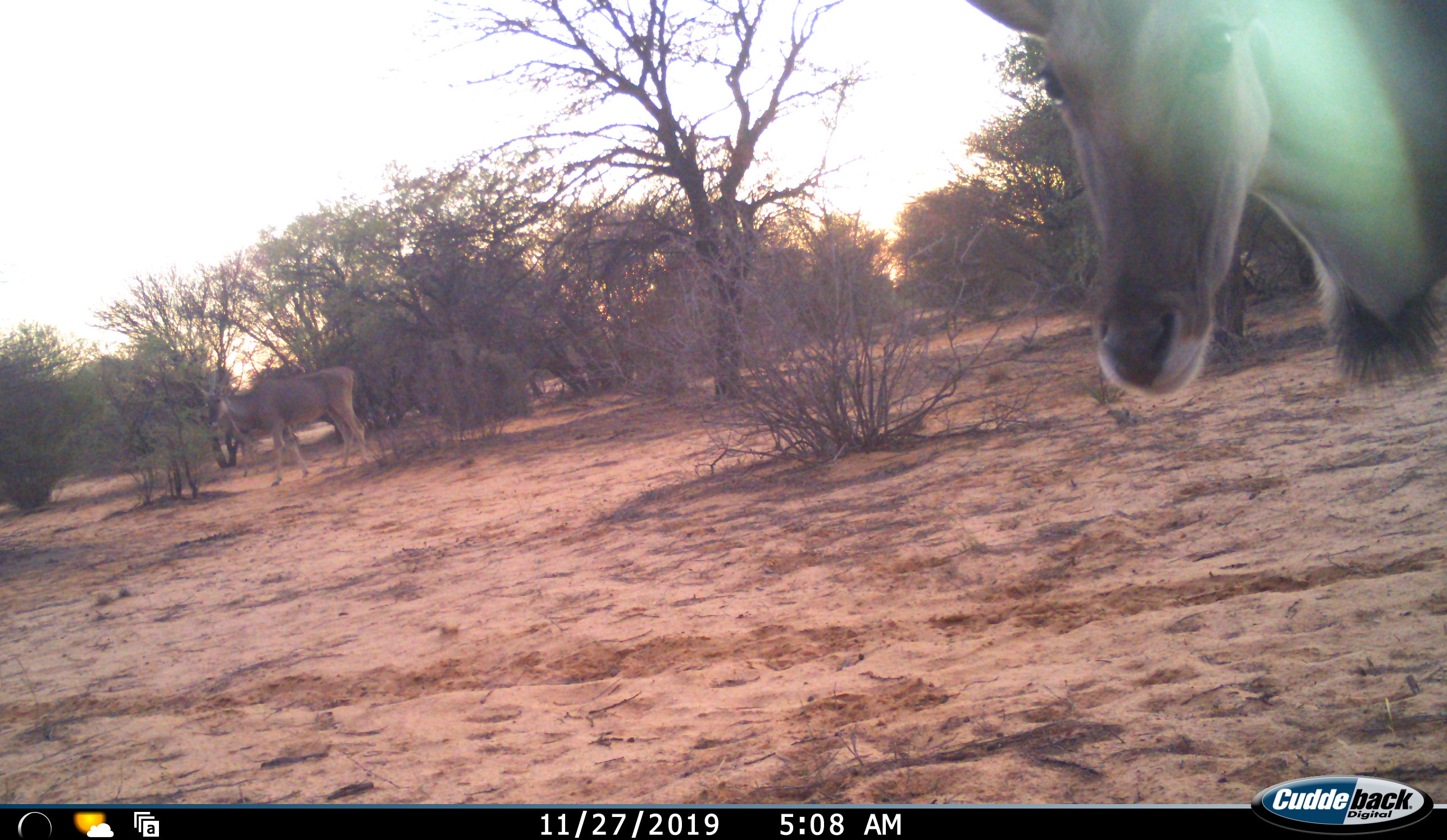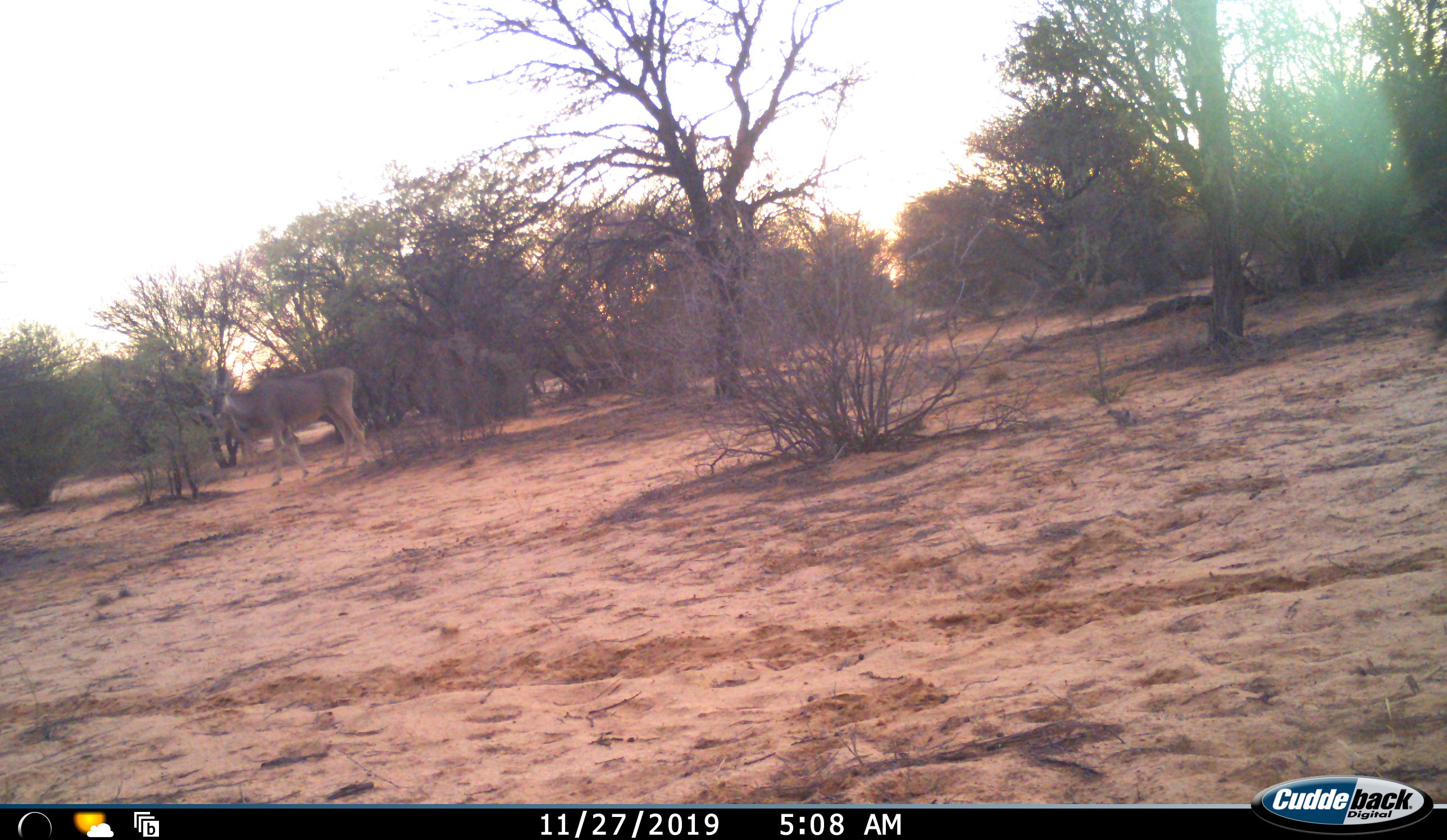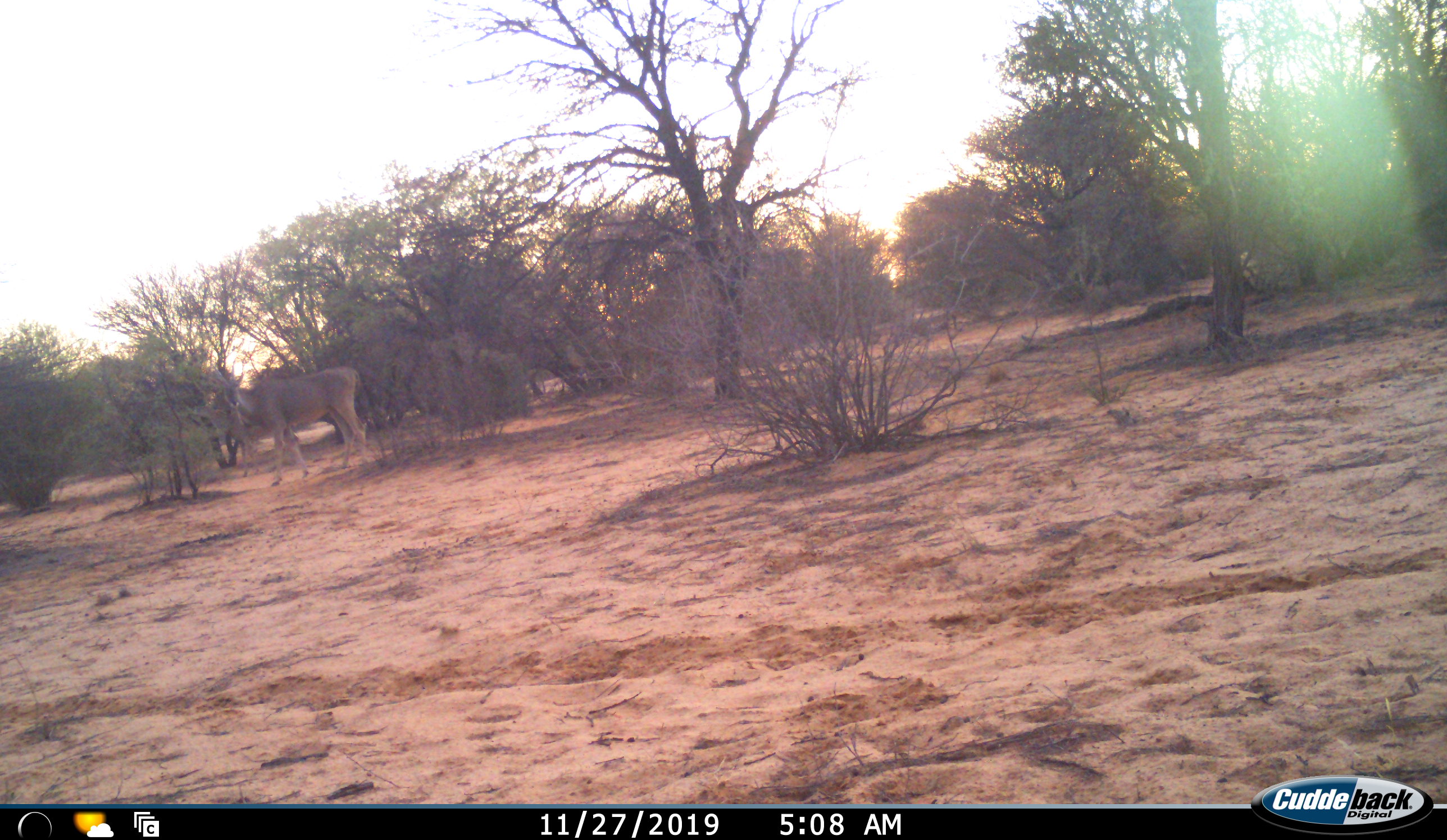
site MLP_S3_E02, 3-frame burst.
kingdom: Animalia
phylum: Chordata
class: Mammalia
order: Artiodactyla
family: Bovidae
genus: Tragelaphus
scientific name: Tragelaphus oryx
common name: eland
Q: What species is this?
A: Eland (Tragelaphus oryx).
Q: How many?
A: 2.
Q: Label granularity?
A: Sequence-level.